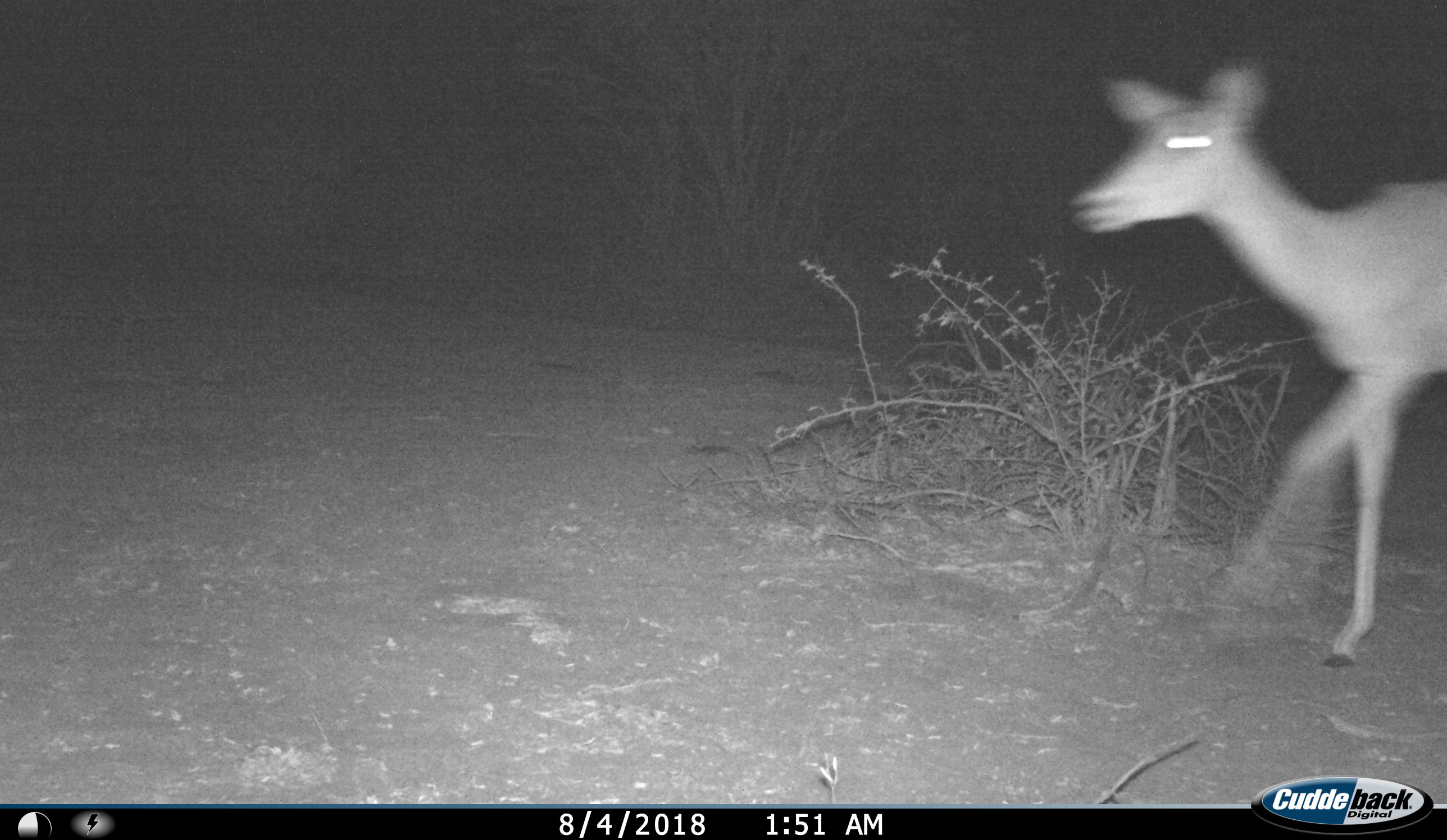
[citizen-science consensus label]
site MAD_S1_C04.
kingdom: Animalia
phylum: Chordata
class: Mammalia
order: Artiodactyla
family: Bovidae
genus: Aepyceros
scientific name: Aepyceros melampus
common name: impala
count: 1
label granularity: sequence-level